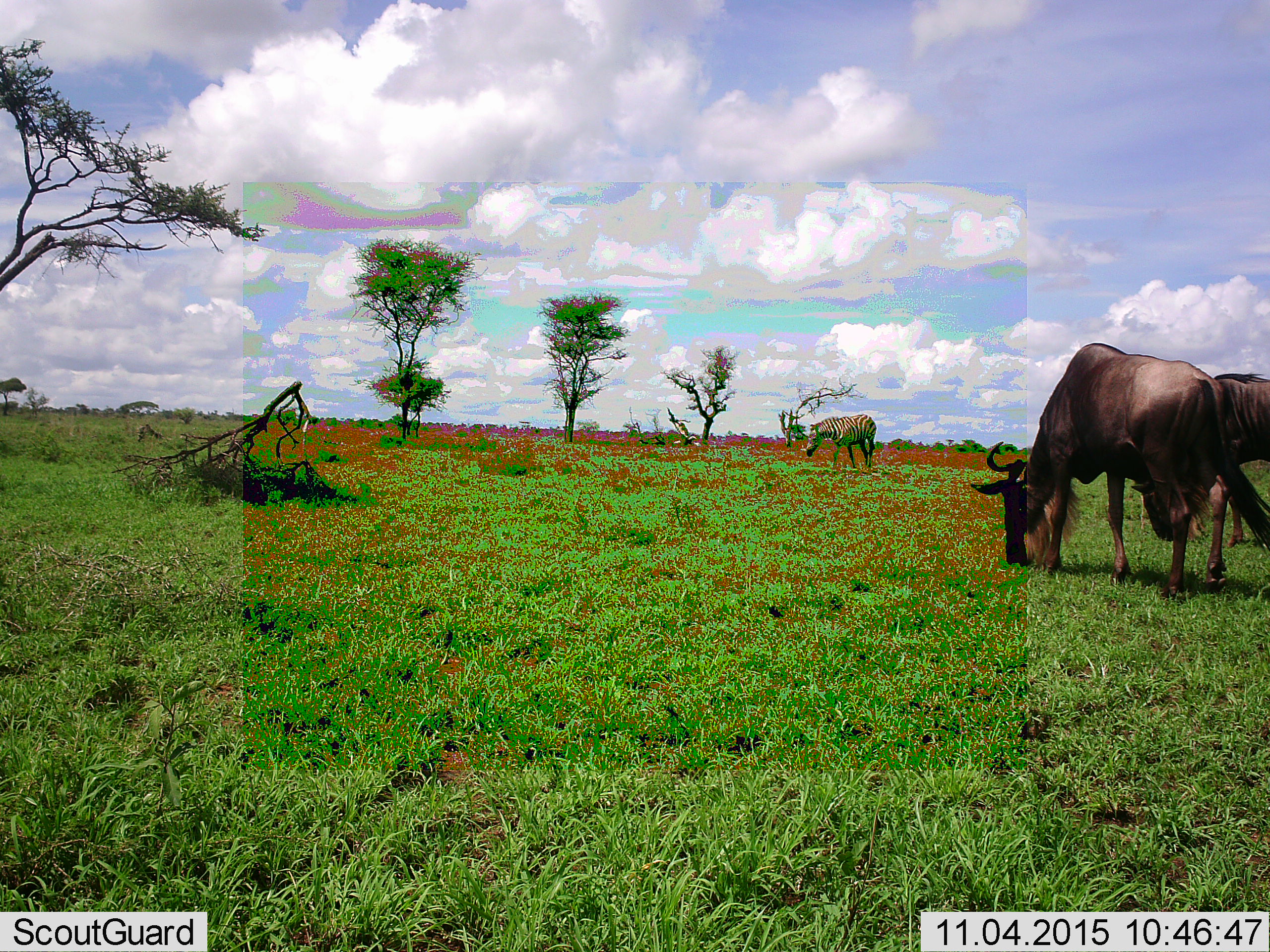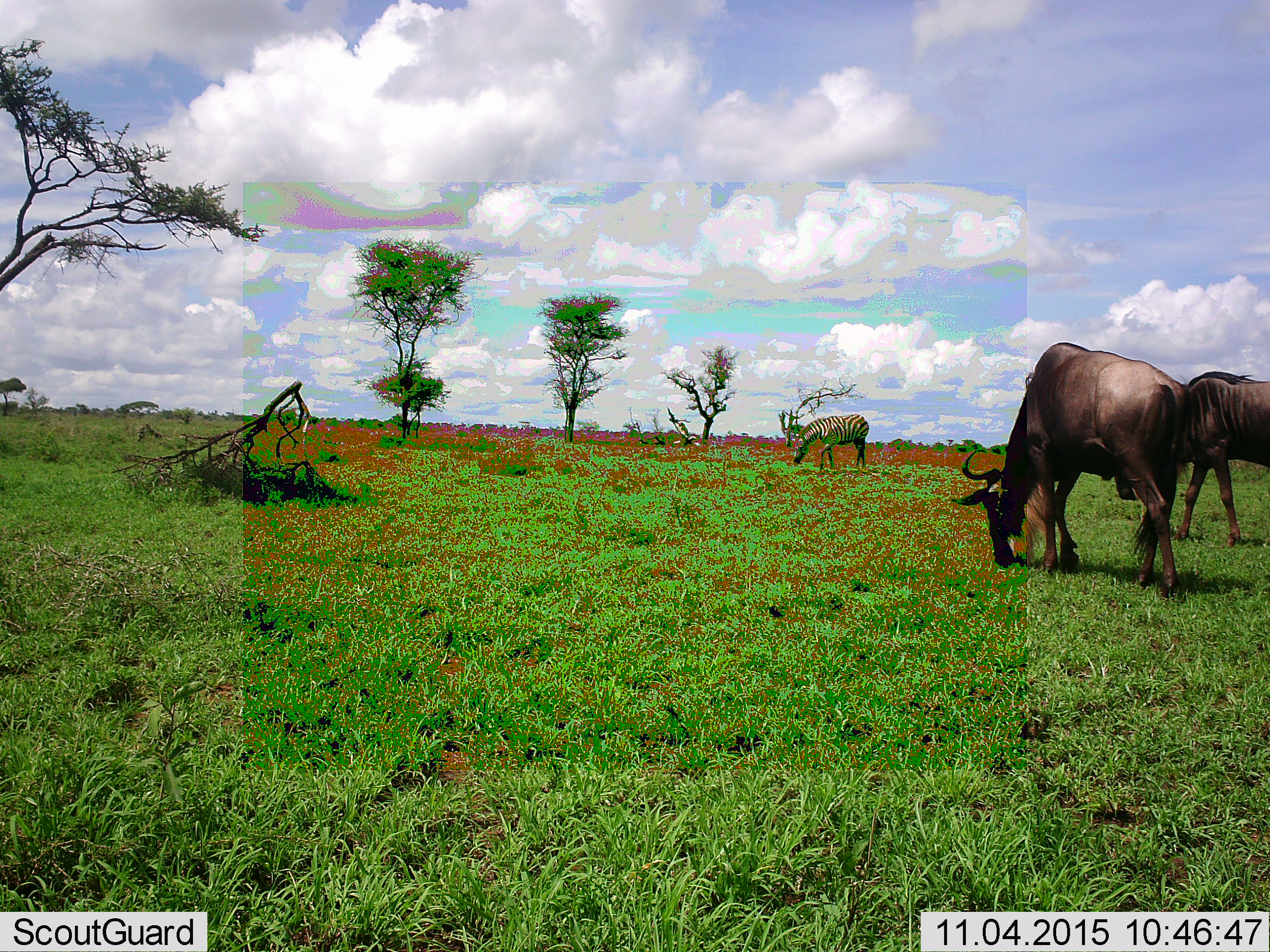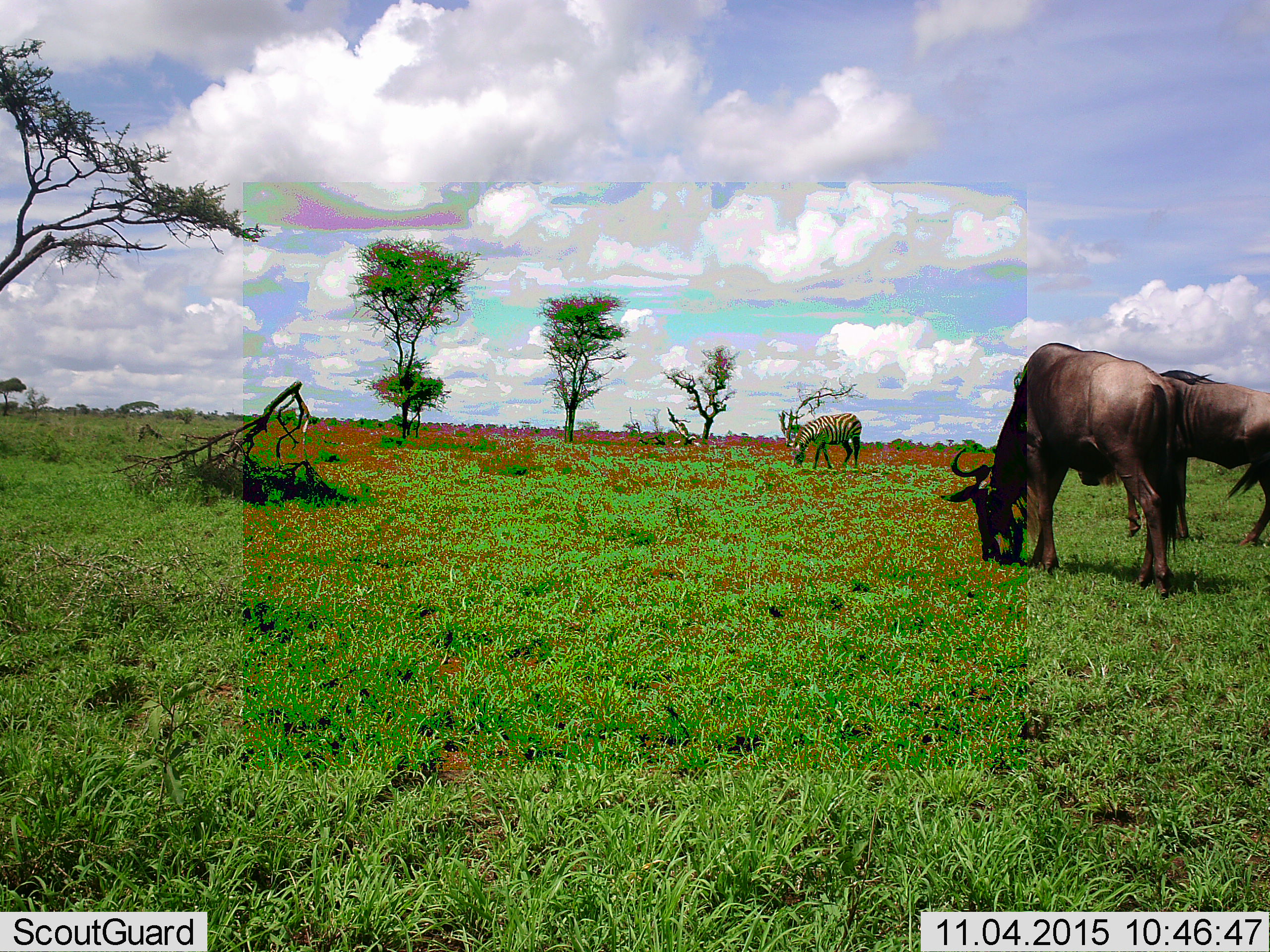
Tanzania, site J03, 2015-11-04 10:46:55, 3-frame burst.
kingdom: Animalia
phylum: Chordata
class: Mammalia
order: Artiodactyla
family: Bovidae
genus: Connochaetes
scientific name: Connochaetes taurinus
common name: blue wildebeest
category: wildebeest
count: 2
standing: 0%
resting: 0%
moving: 25%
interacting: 0%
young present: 0%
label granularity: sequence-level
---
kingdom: Animalia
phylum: Chordata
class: Mammalia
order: Perissodactyla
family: Equidae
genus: Equus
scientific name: Equus quagga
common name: plains zebra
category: zebra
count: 1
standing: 12%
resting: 0%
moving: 38%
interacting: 0%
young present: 0%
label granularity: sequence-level